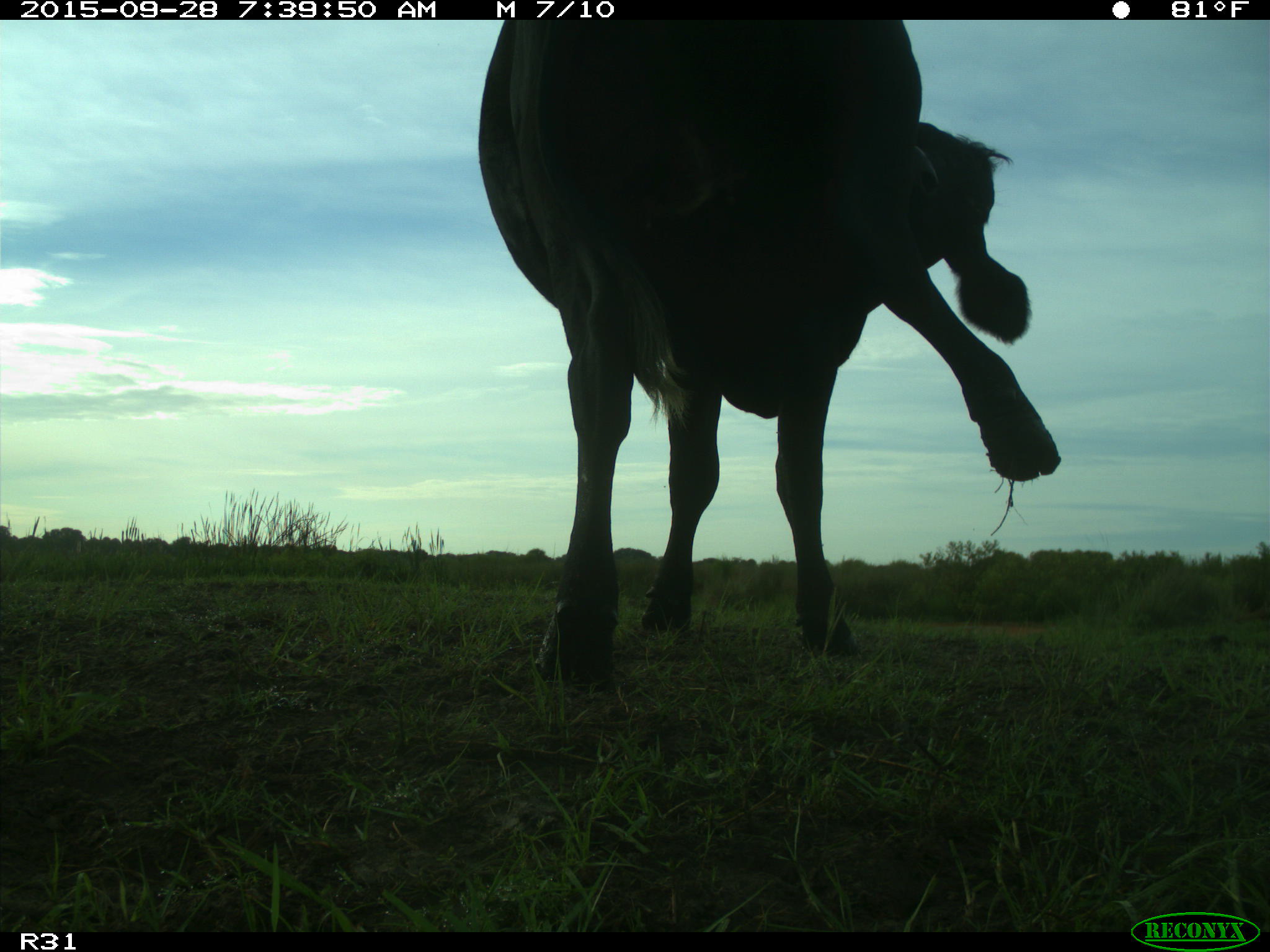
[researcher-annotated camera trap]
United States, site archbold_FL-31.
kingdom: Animalia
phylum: Chordata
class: Mammalia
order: Artiodactyla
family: Bovidae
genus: Bos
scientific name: Bos taurus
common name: domestic cow